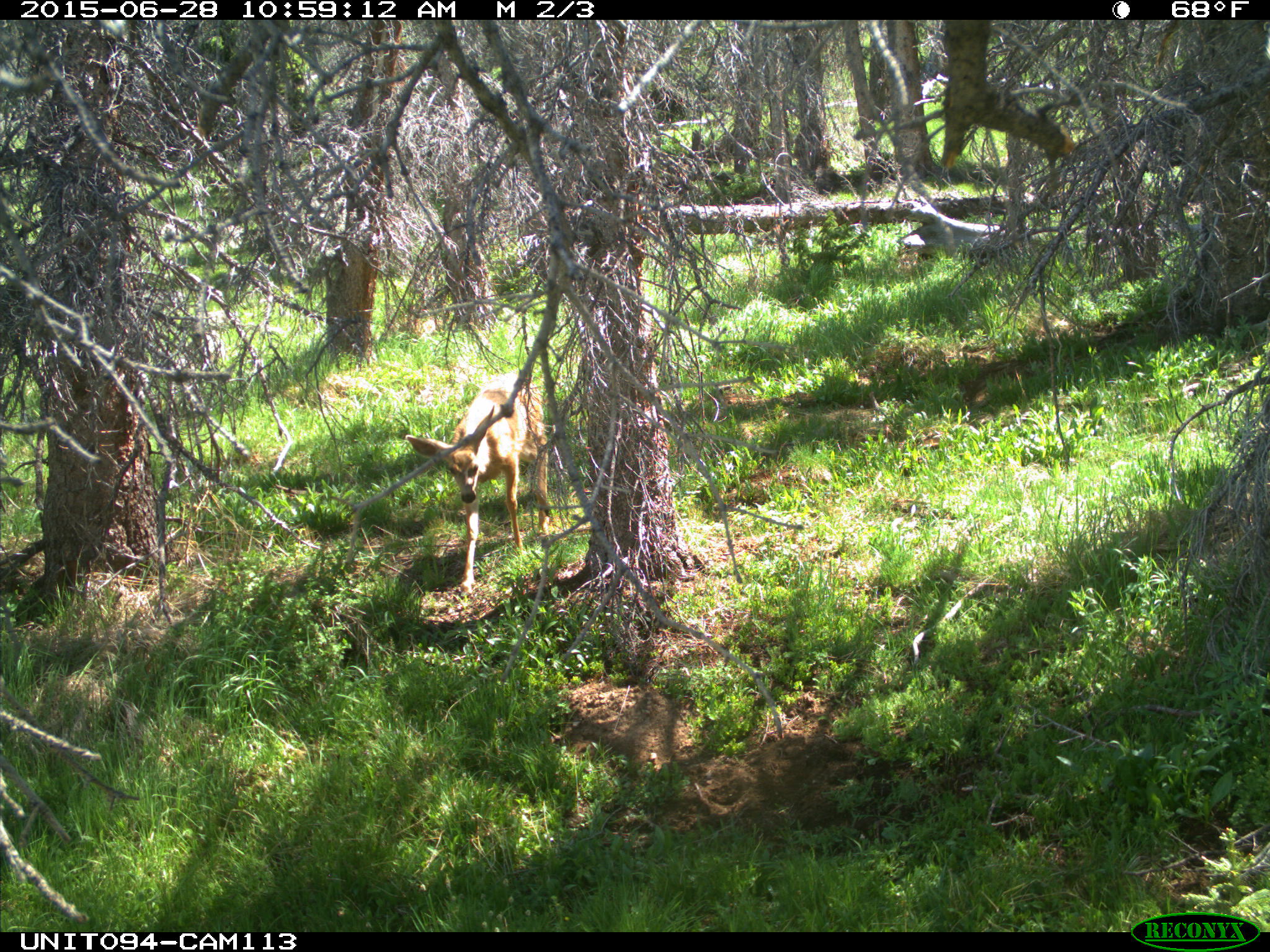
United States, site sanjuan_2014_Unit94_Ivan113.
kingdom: Animalia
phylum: Chordata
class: Mammalia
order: Artiodactyla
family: Cervidae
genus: Odocoileus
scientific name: Odocoileus hemionus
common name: mule deer